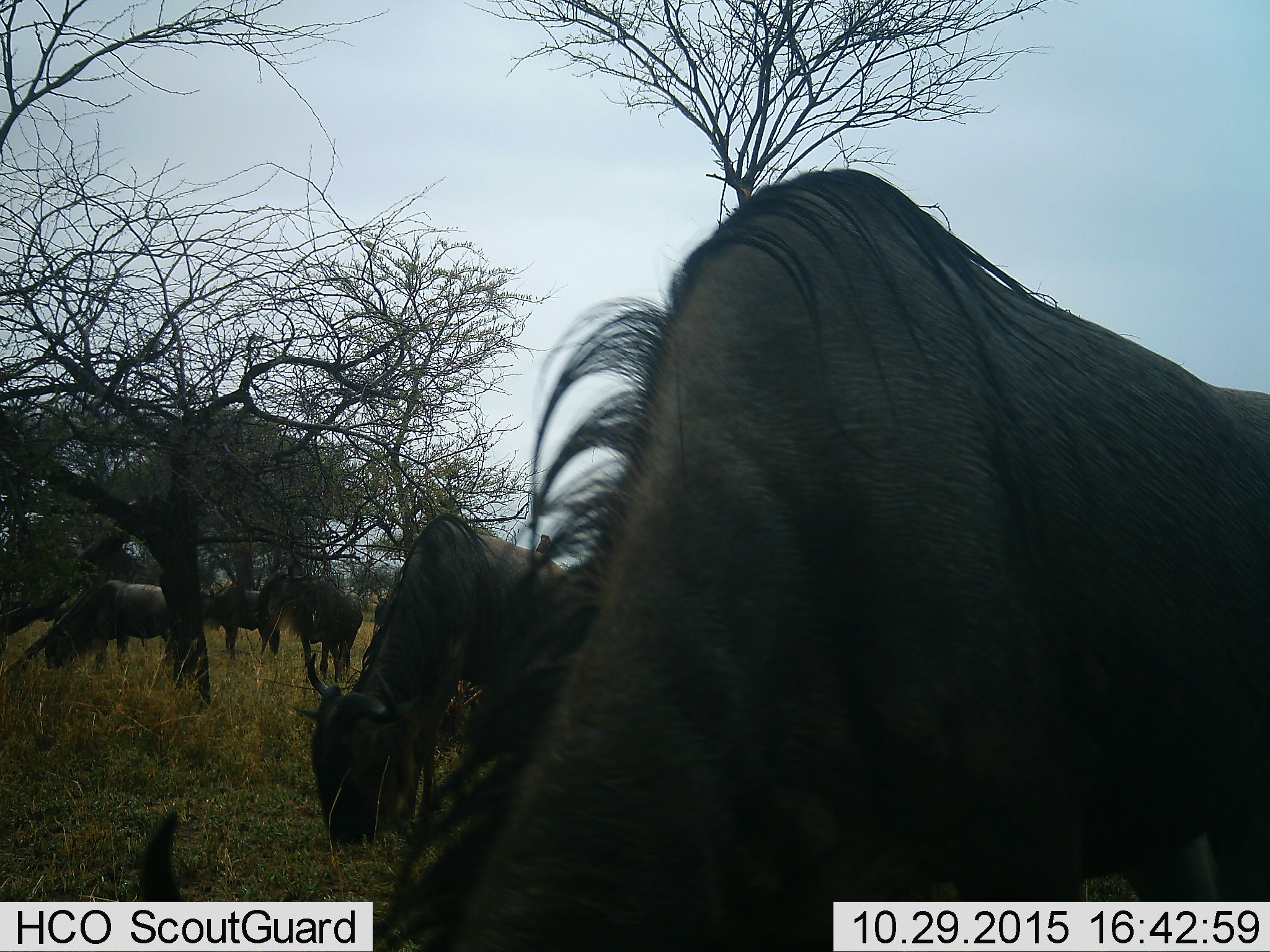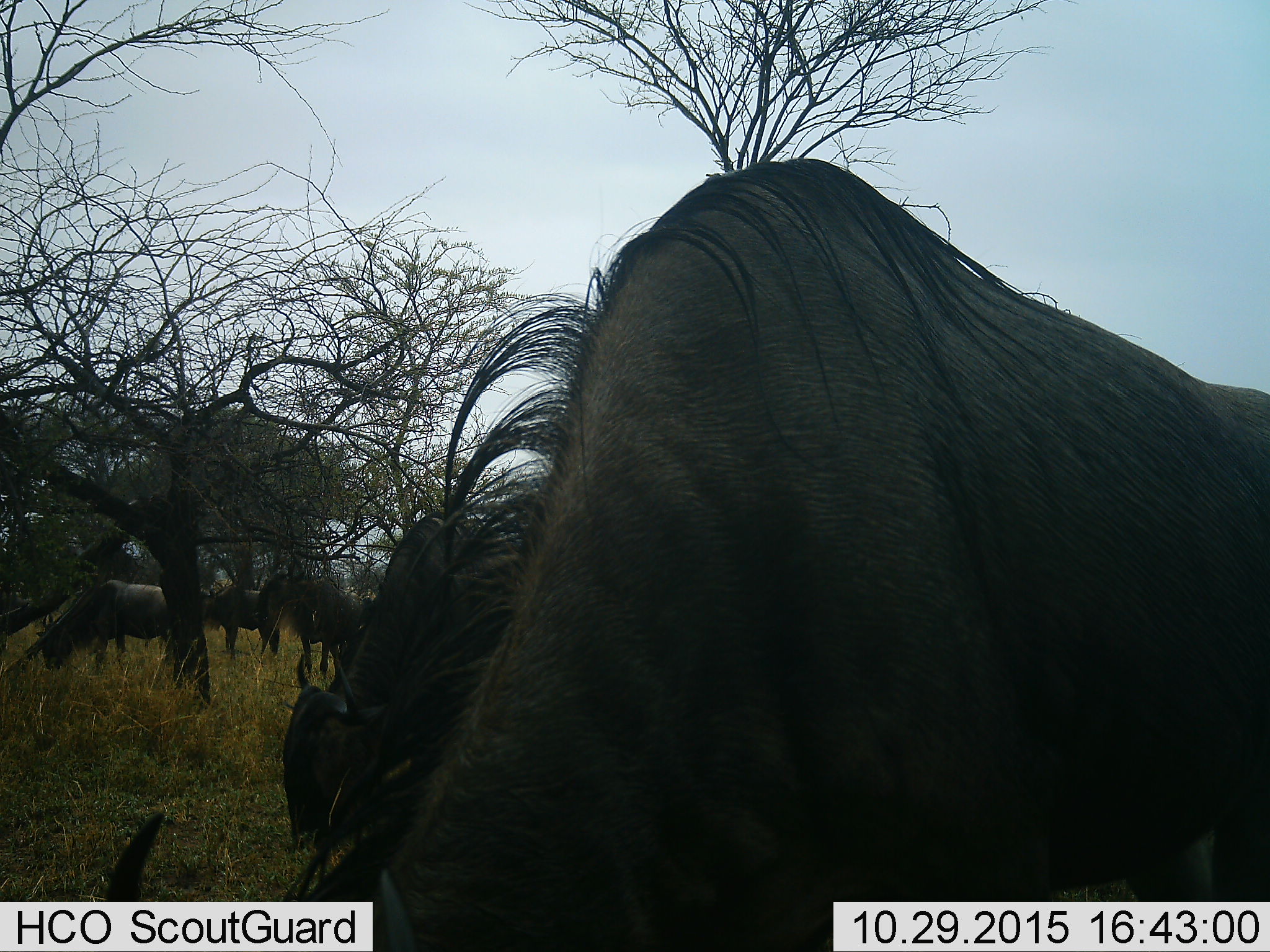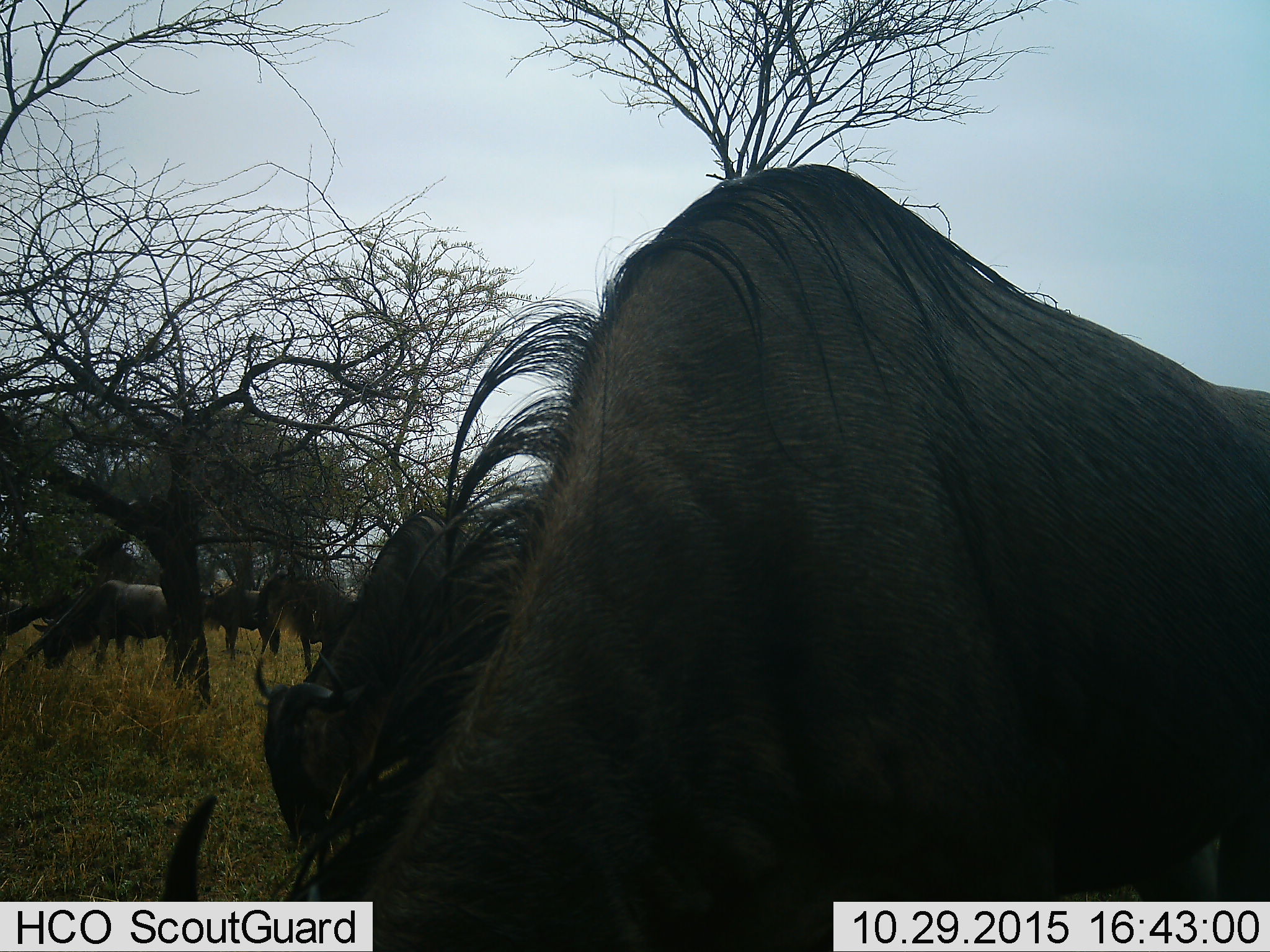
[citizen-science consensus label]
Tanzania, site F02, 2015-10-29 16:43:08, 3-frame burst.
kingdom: Animalia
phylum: Chordata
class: Mammalia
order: Artiodactyla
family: Bovidae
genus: Connochaetes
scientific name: Connochaetes taurinus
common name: blue wildebeest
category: wildebeest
Wildebeest (blue wildebeest) (Connochaetes taurinus), count 5. Behavior (volunteer vote fractions): standing 31%, resting 0%, moving 12%, interacting 0%. Young present (vote fraction): 6%. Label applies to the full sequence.